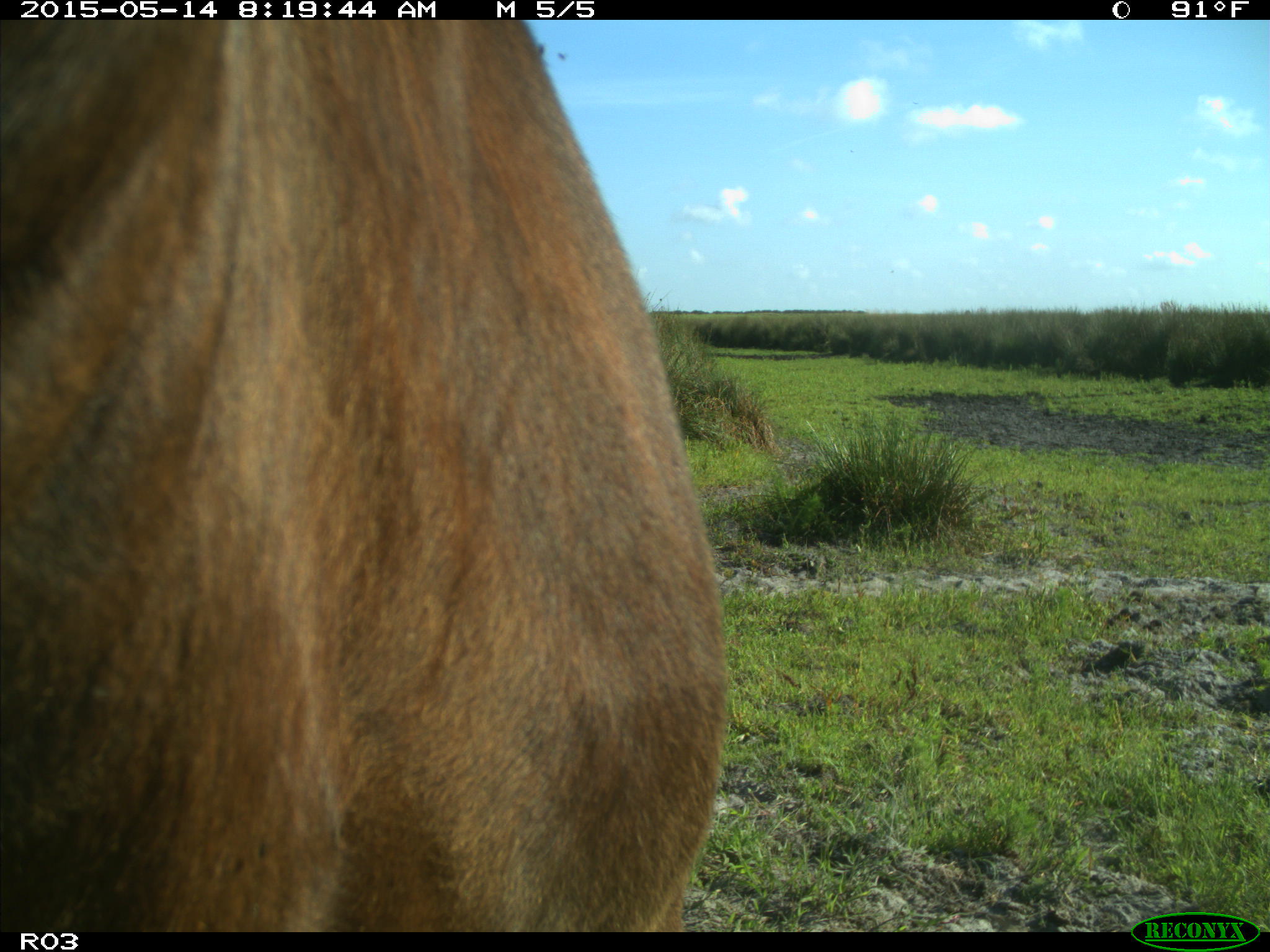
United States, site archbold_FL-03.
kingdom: Animalia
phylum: Chordata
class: Mammalia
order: Artiodactyla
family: Bovidae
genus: Bos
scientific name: Bos taurus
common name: domestic cow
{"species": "Bos taurus (domestic cow)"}